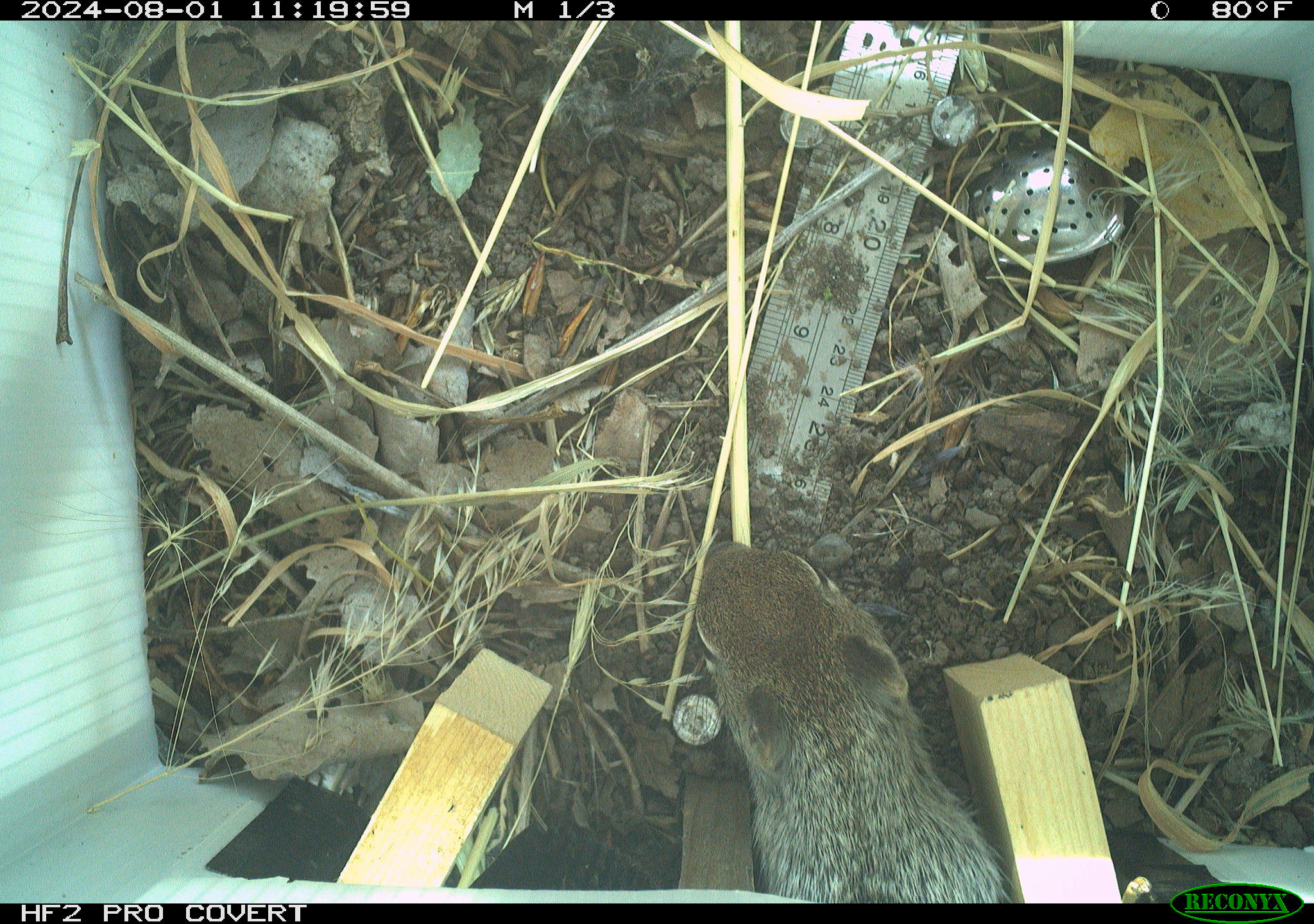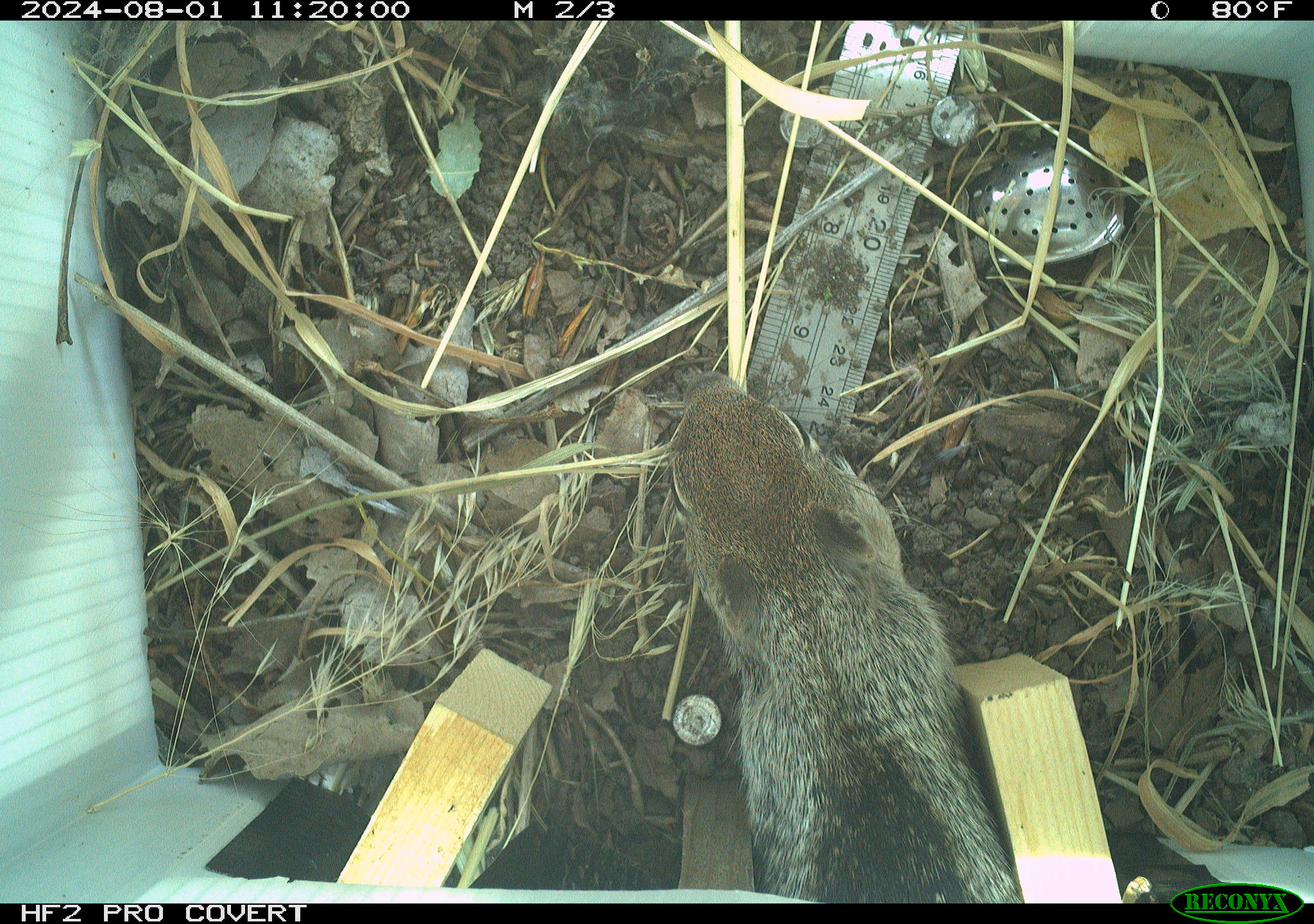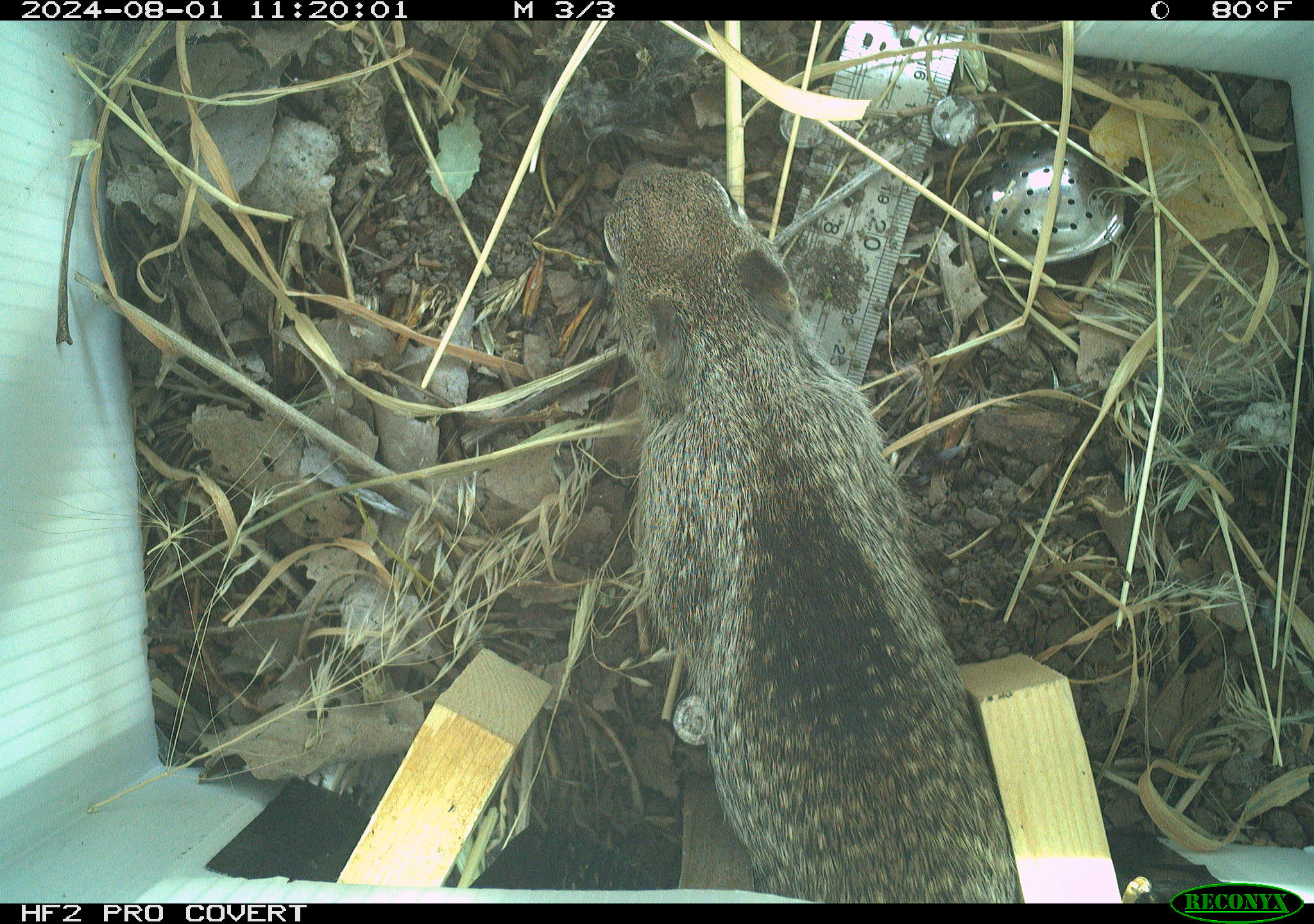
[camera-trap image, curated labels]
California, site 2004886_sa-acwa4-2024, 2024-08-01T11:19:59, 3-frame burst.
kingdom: Animalia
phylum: Chordata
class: Mammalia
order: Rodentia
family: Sciuridae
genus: Otospermophilus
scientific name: Otospermophilus beecheyi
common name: california ground squirrel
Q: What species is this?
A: California ground squirrel (Otospermophilus beecheyi).